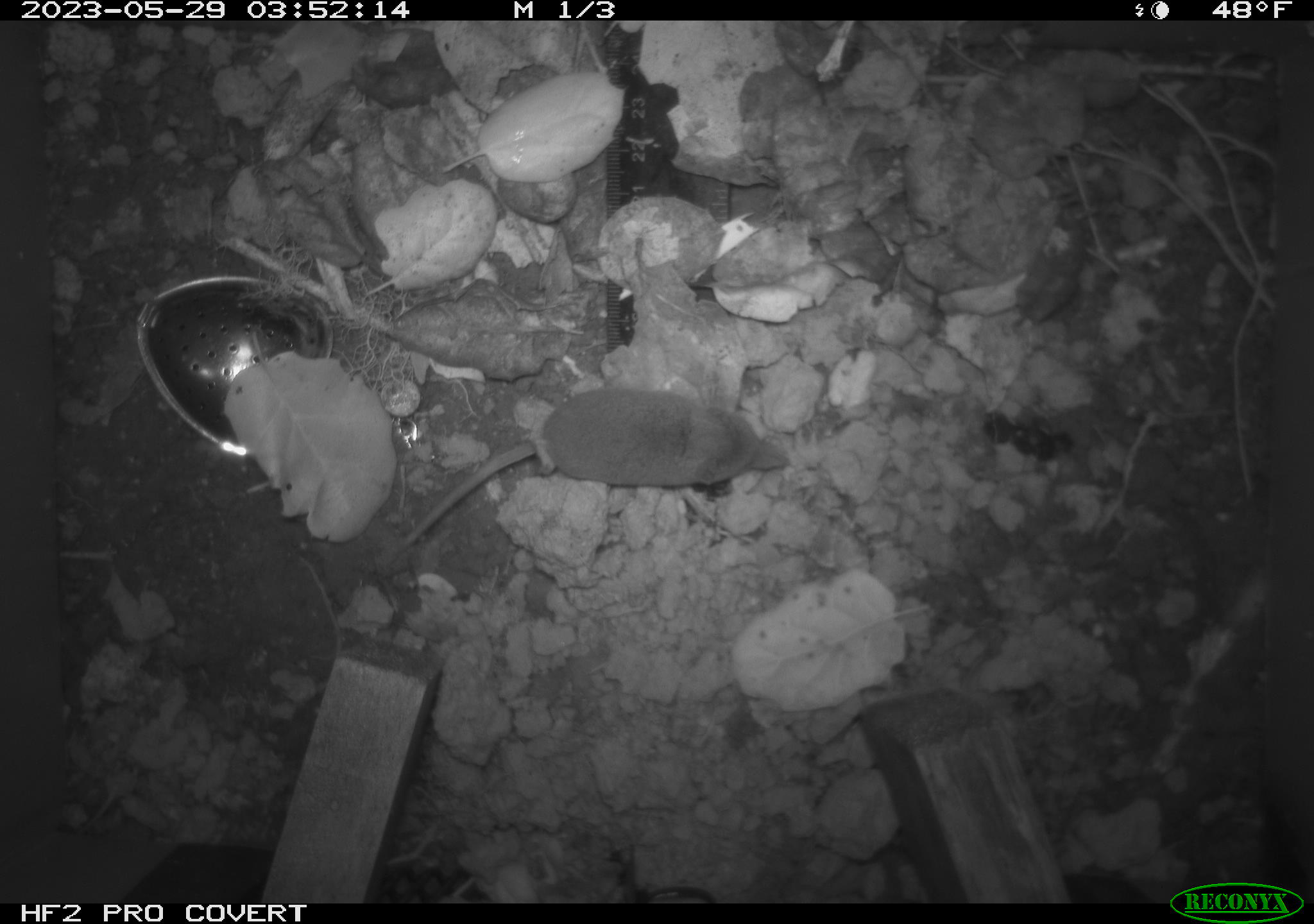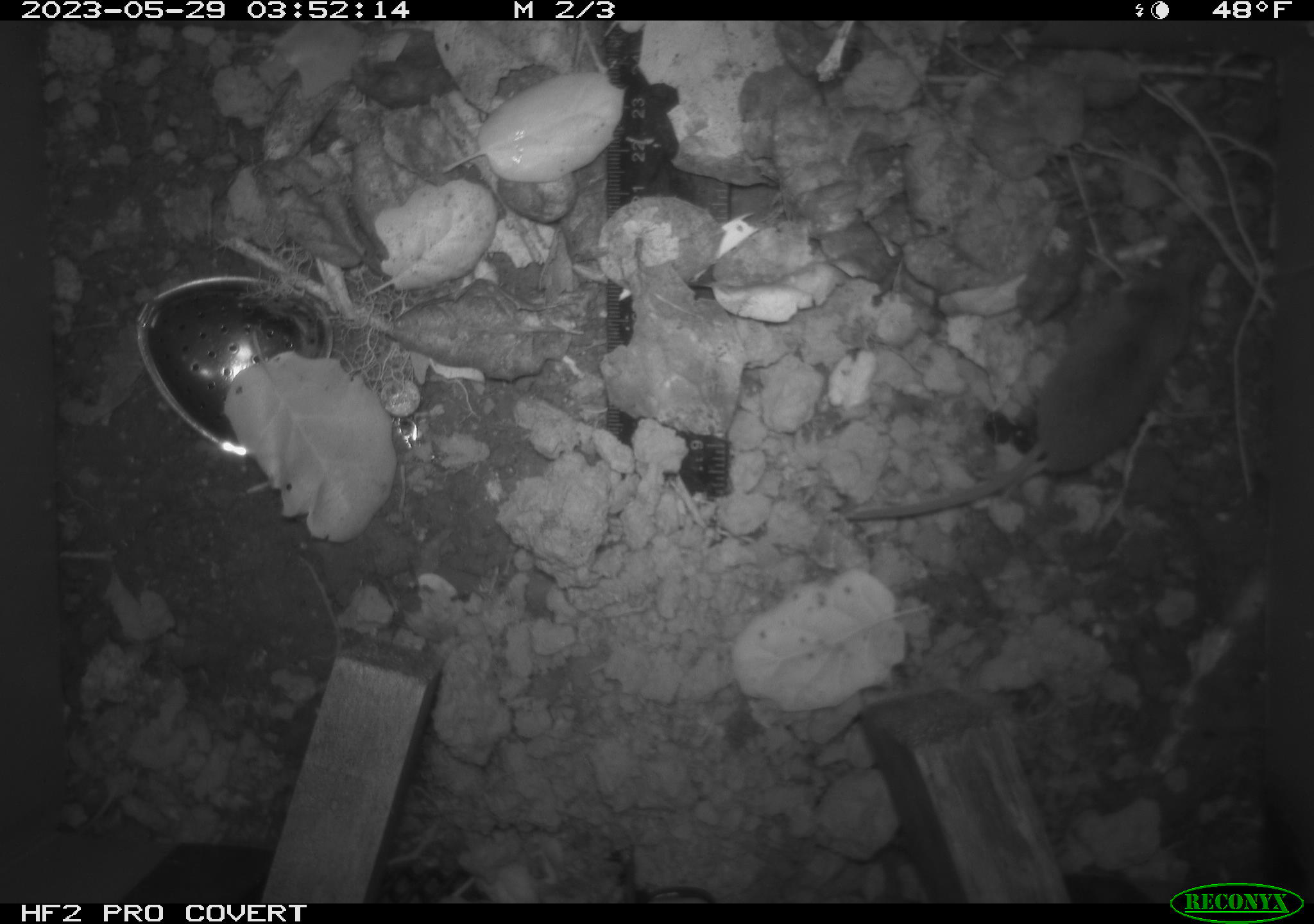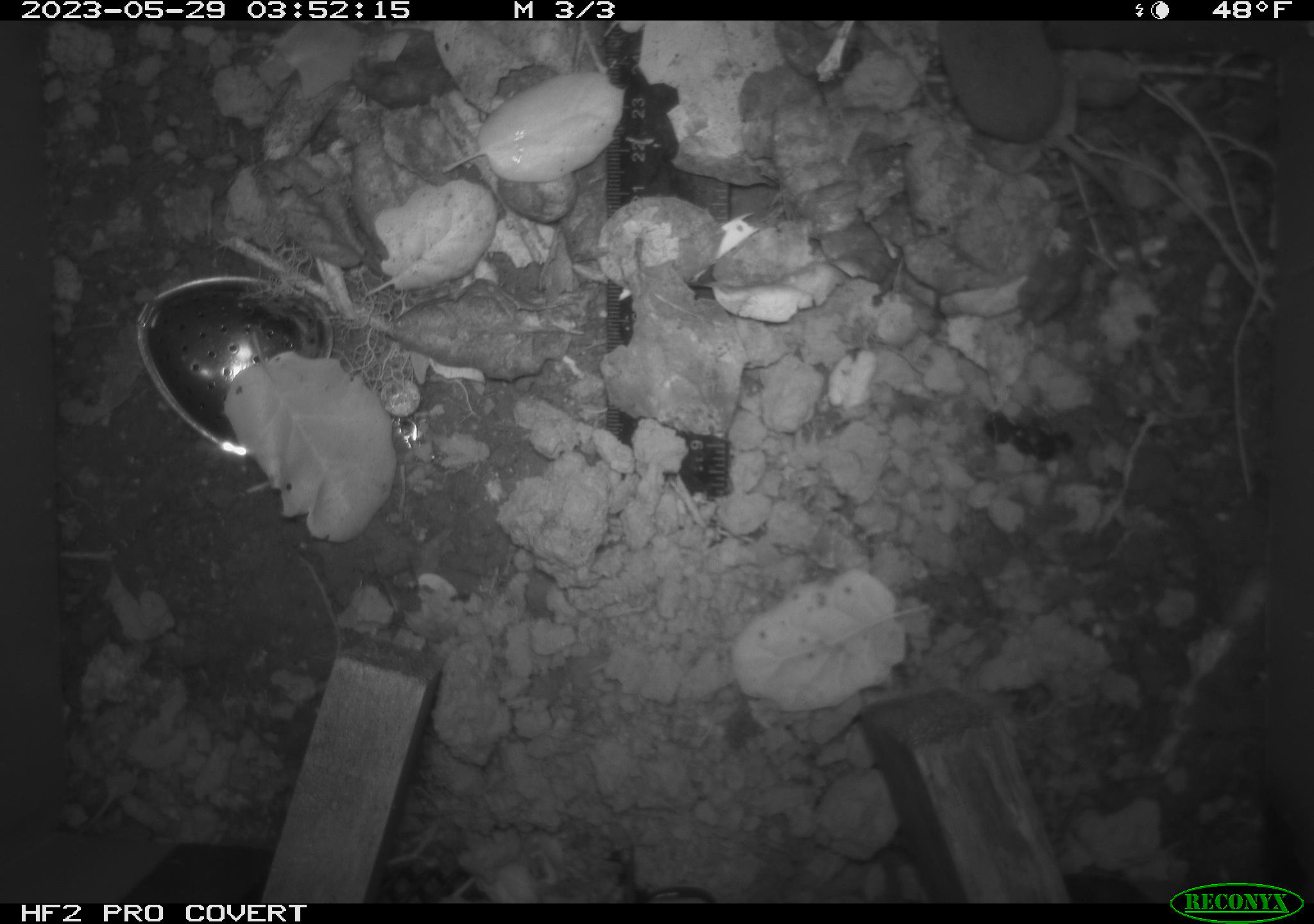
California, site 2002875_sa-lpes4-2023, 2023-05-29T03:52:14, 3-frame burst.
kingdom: Animalia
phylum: Chordata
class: Mammalia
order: Eulipotyphla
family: Soricidae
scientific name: Soricidae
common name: shrews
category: soricidae family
Soricidae family (shrews) (Soricidae).